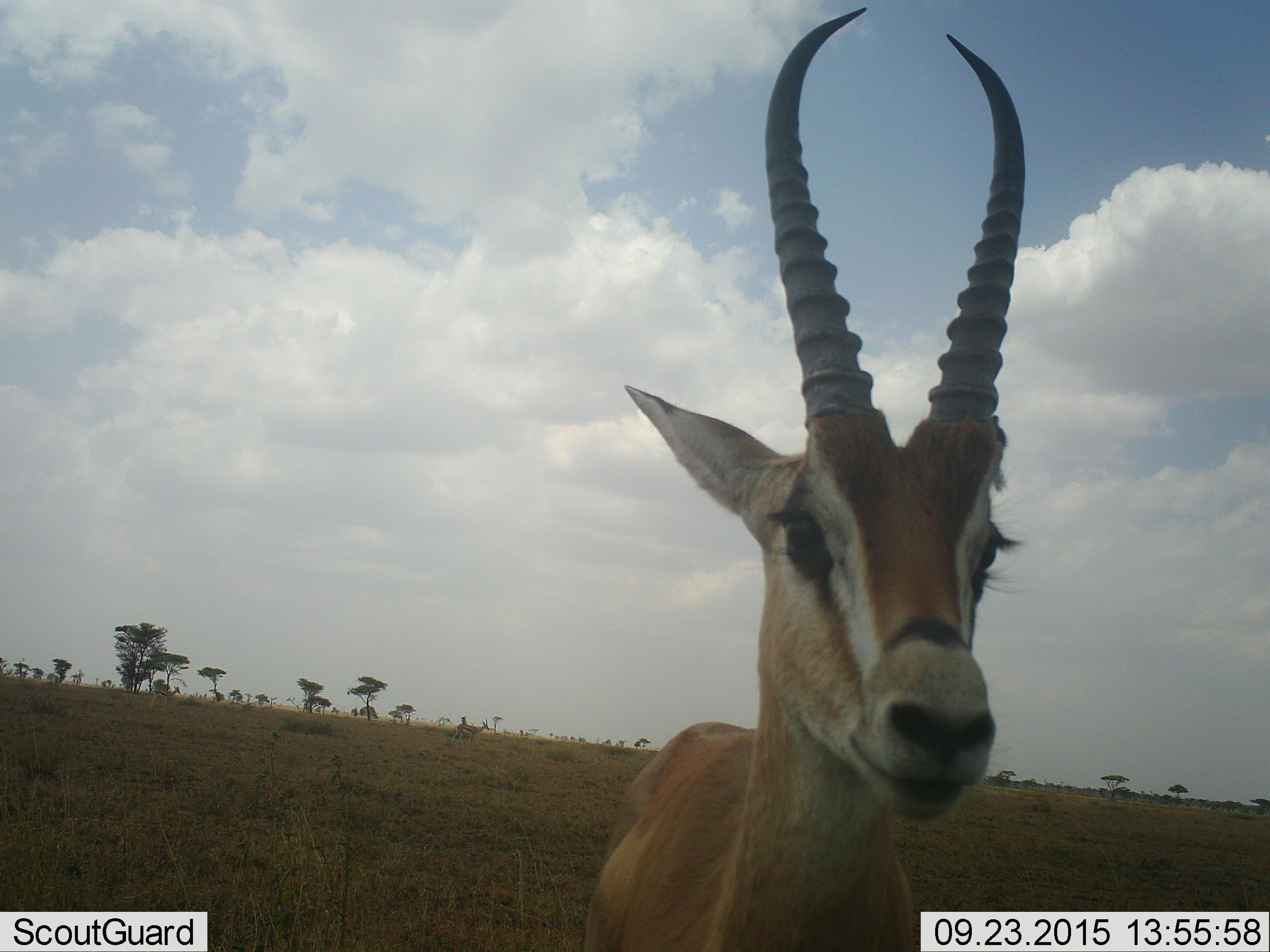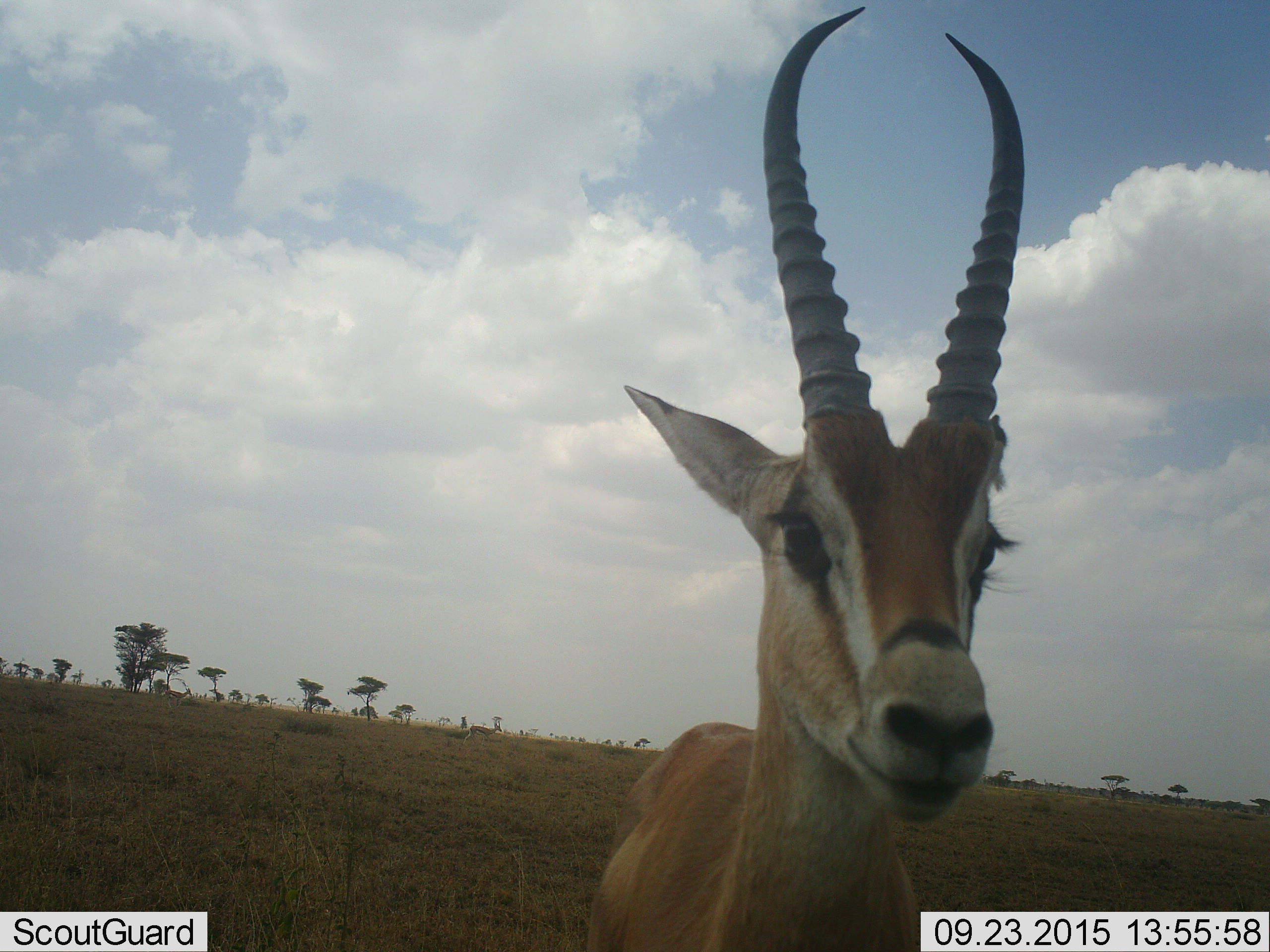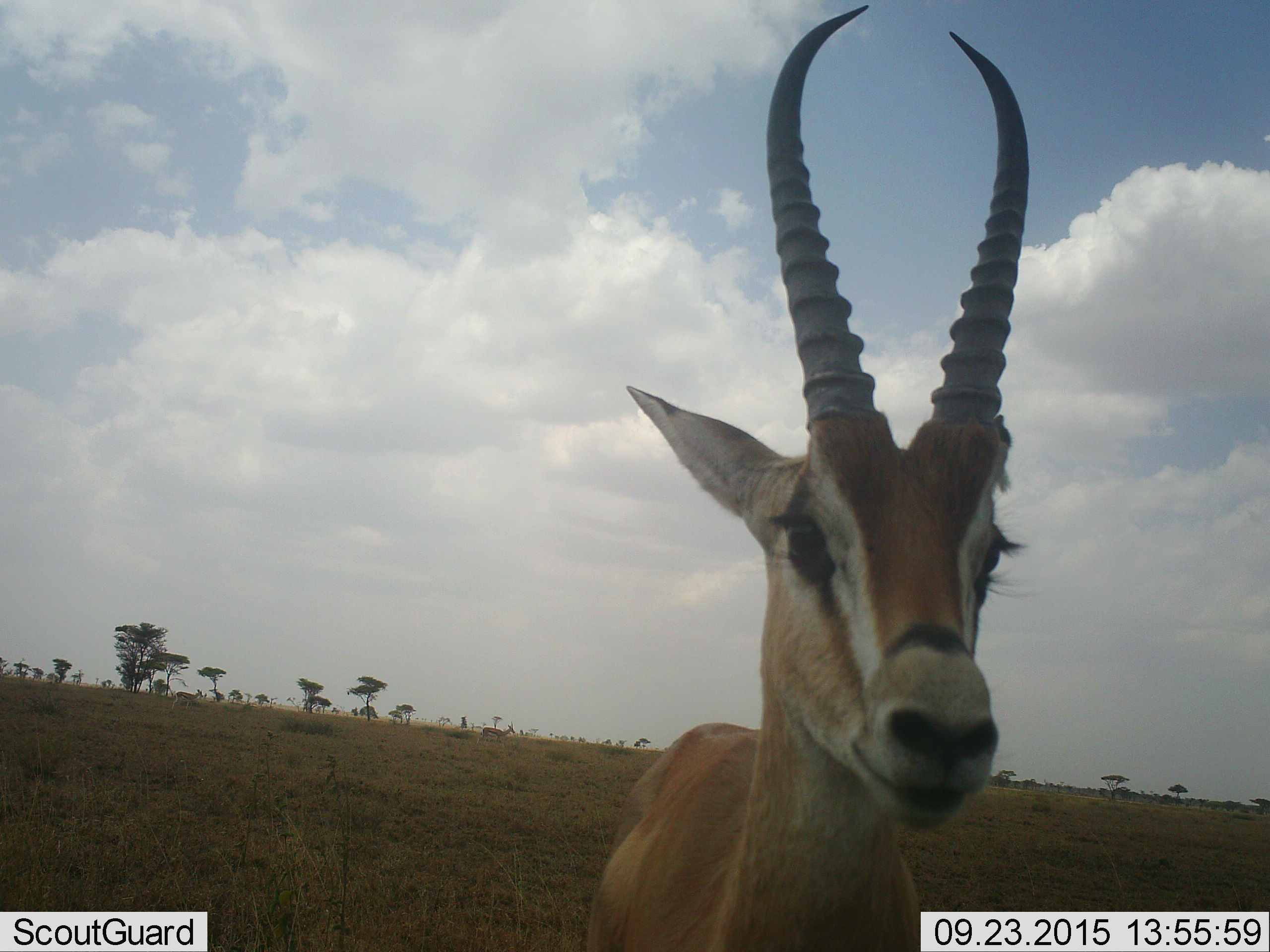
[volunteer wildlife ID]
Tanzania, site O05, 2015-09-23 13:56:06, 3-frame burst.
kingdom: Animalia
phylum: Chordata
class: Mammalia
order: Artiodactyla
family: Bovidae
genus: Nanger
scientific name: Nanger granti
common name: grant's gazelle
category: gazellegrants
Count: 1.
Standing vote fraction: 80%.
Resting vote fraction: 0%.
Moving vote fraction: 40%.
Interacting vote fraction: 0%.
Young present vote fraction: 0%.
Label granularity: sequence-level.